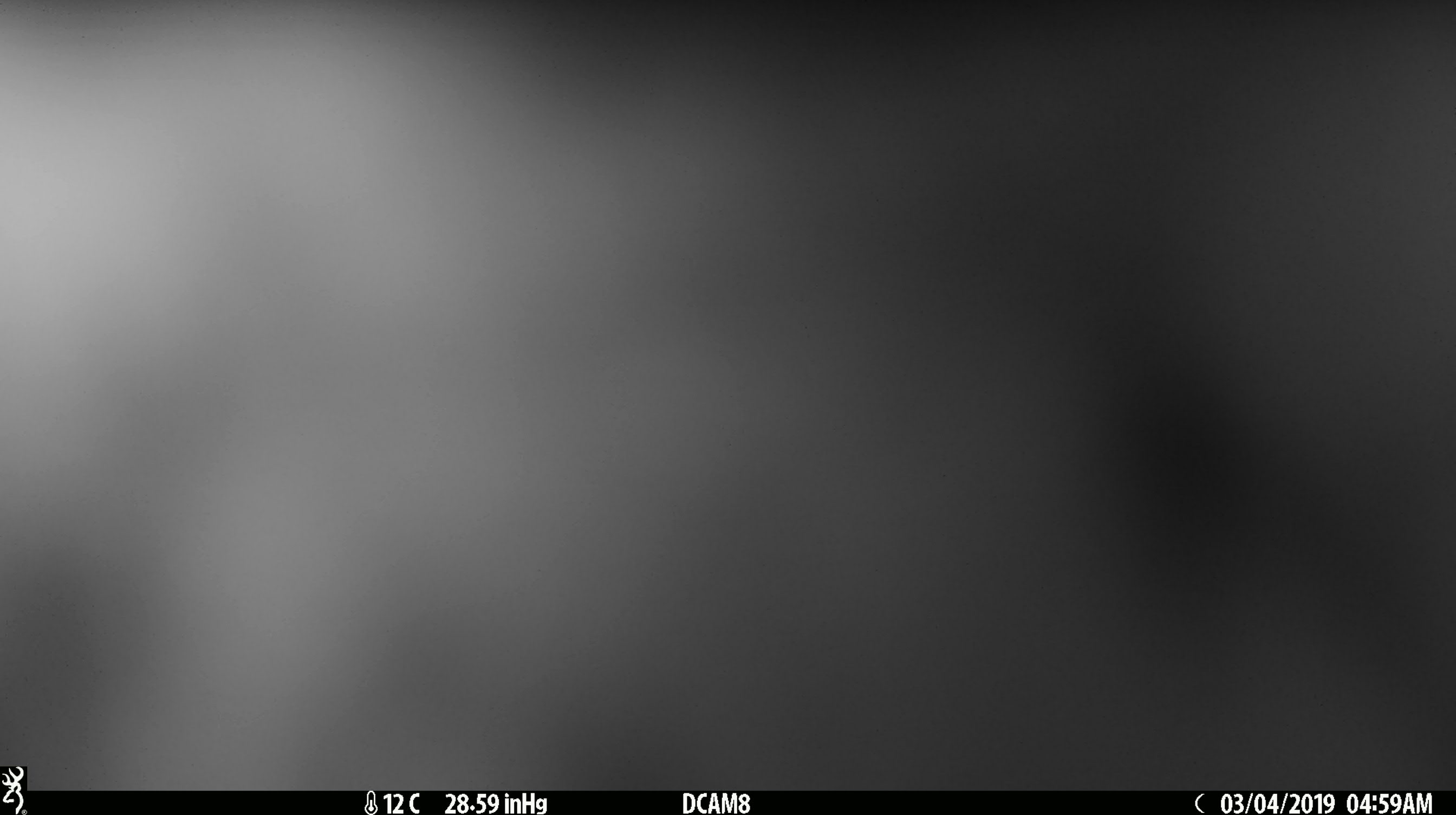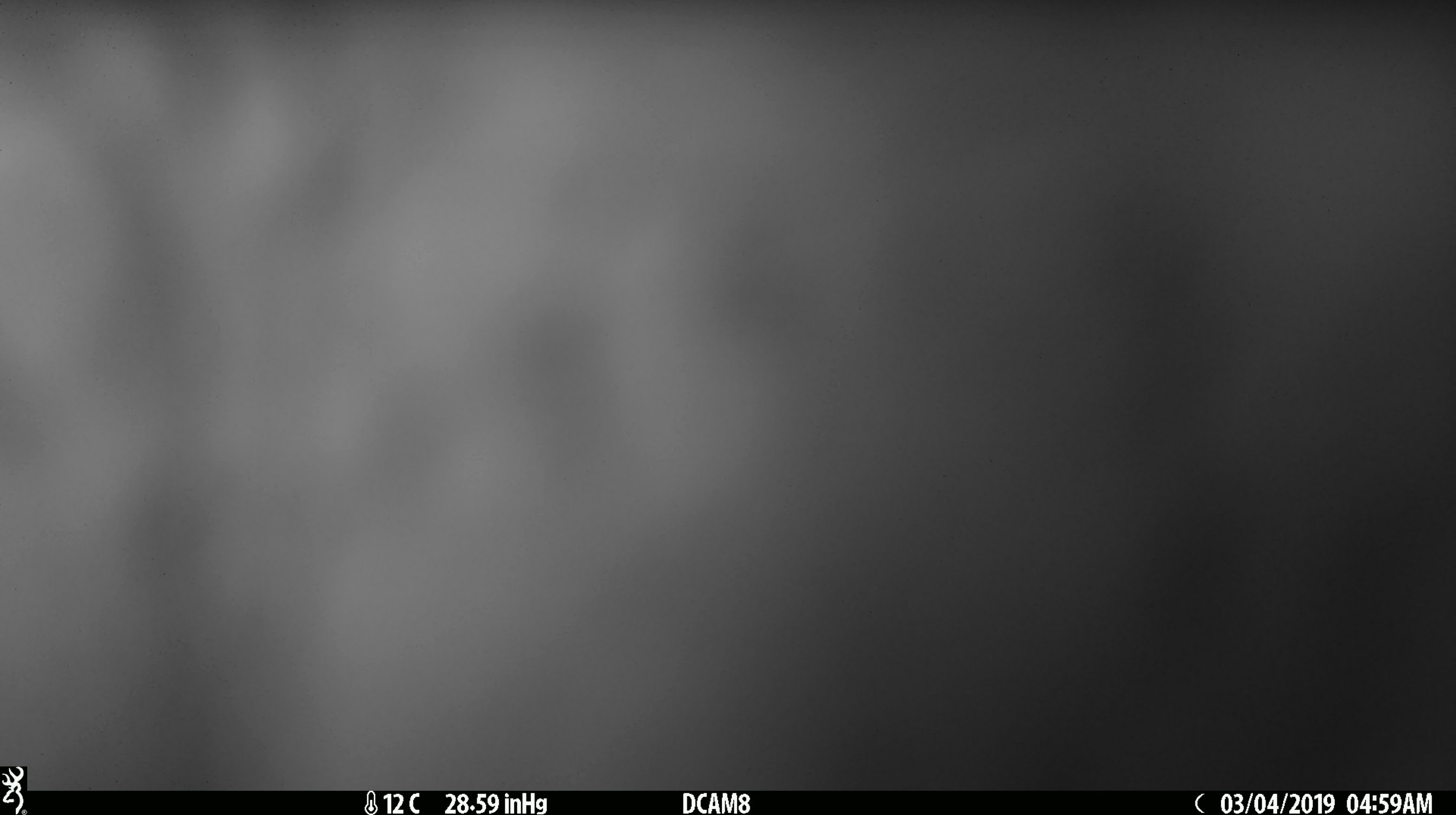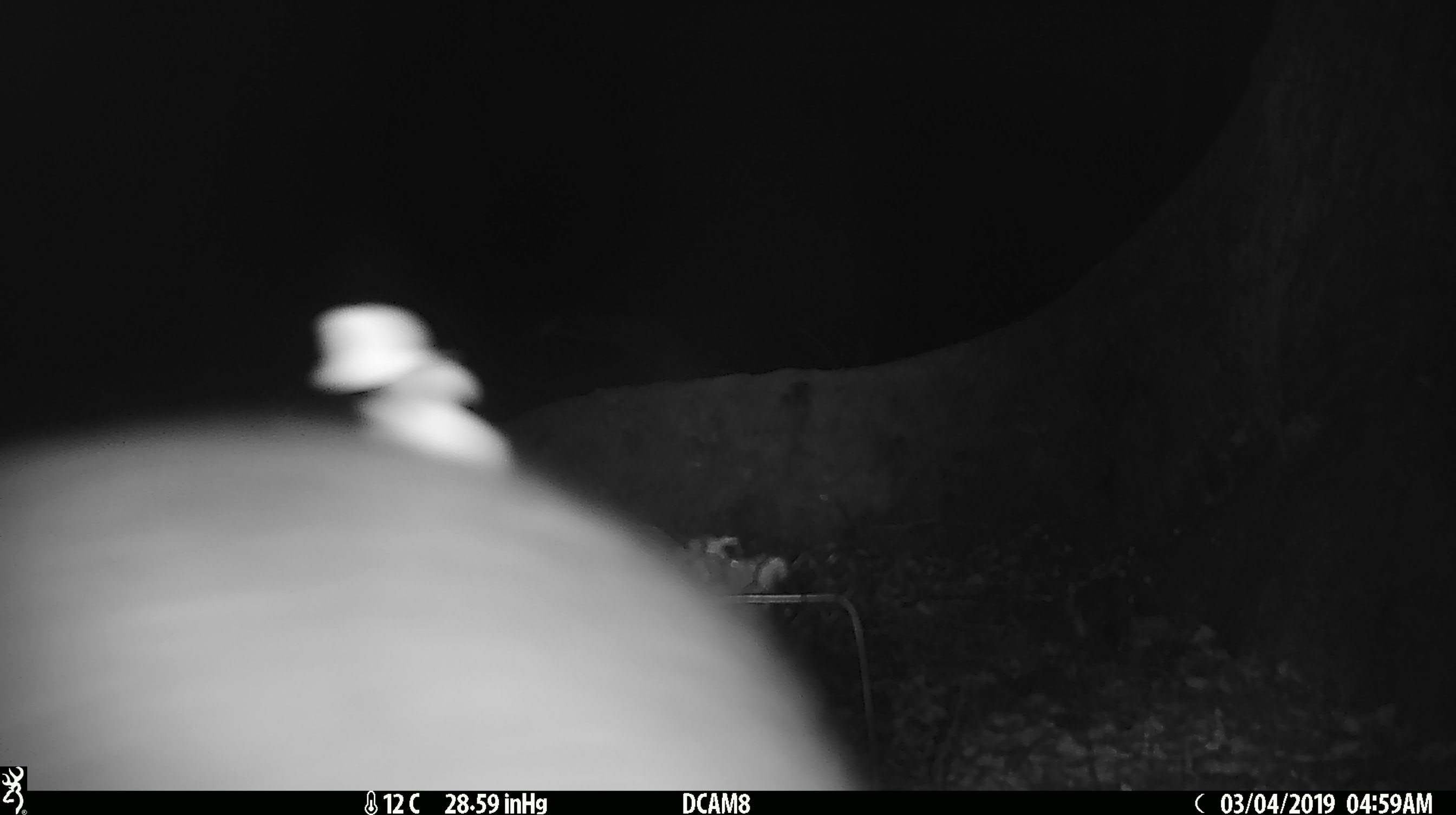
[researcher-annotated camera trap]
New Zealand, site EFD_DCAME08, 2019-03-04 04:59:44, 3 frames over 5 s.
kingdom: Animalia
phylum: Chordata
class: Mammalia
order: Diprotodontia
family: Phalangeridae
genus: Trichosurus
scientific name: Trichosurus vulpecula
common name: common brushtail possum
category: possum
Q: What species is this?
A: Possum (common brushtail possum) (Trichosurus vulpecula).